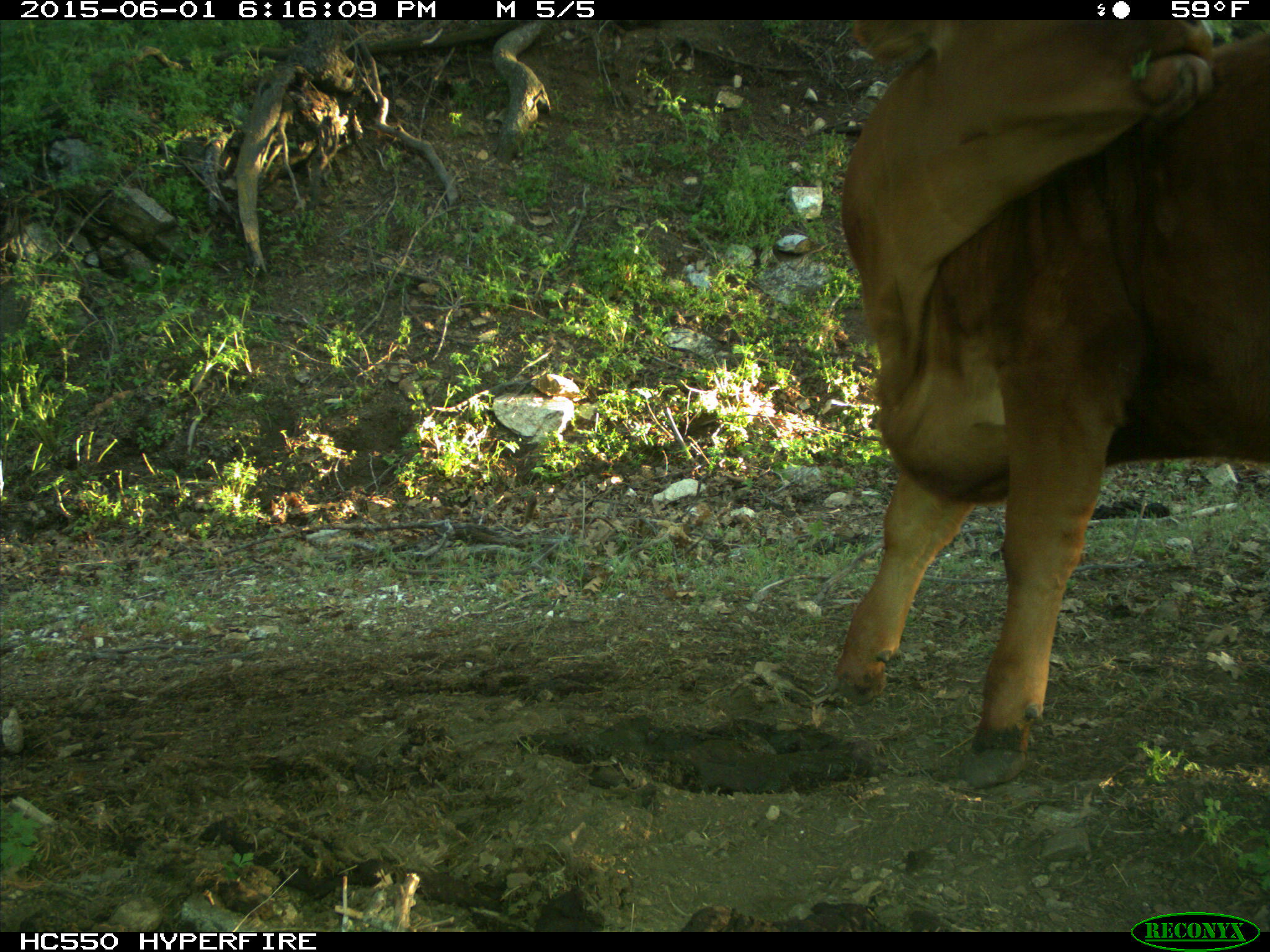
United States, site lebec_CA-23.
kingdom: Animalia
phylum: Chordata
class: Mammalia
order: Artiodactyla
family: Bovidae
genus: Bos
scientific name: Bos taurus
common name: domestic cow